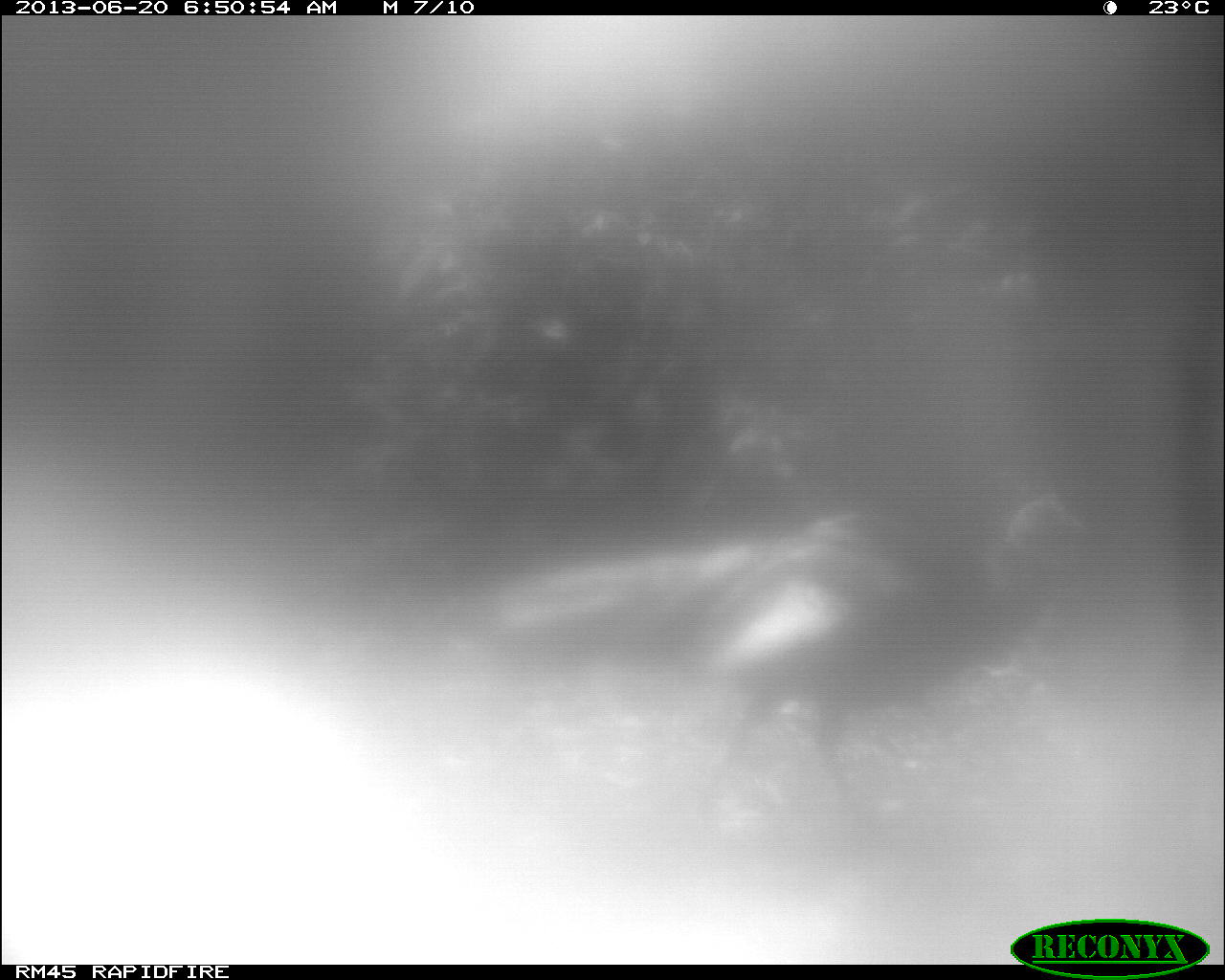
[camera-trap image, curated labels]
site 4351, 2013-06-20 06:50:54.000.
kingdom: Animalia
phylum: Chordata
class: Aves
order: Galliformes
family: Phasianidae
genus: Meleagris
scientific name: Meleagris ocellata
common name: ocellated turkey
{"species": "Meleagris ocellata (ocellated turkey)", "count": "1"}